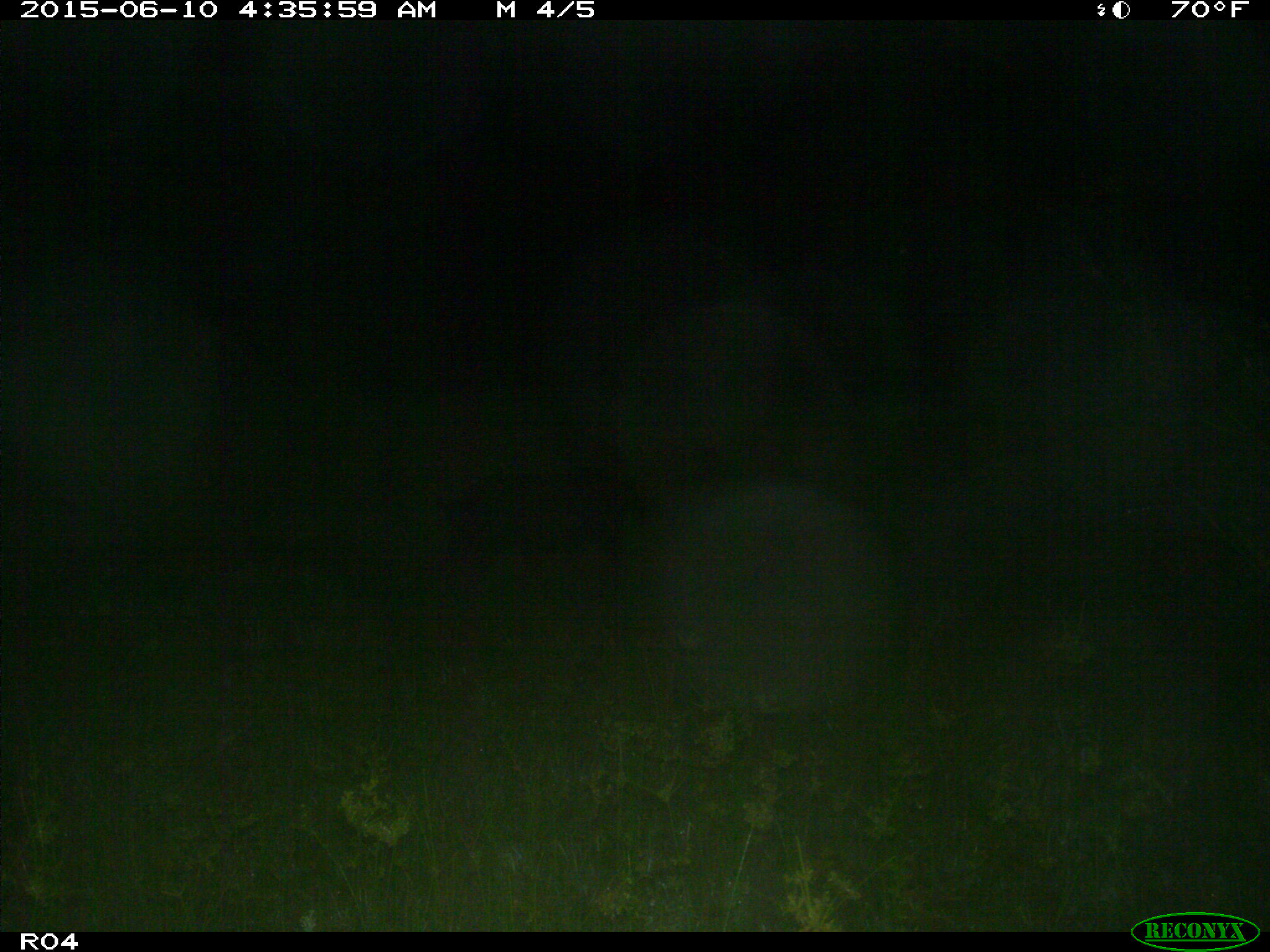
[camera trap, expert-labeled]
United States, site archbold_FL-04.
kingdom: Animalia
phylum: Chordata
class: Mammalia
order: Artiodactyla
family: Suidae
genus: Sus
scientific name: Sus scrofa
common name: wild boar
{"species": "Sus scrofa (wild boar)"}